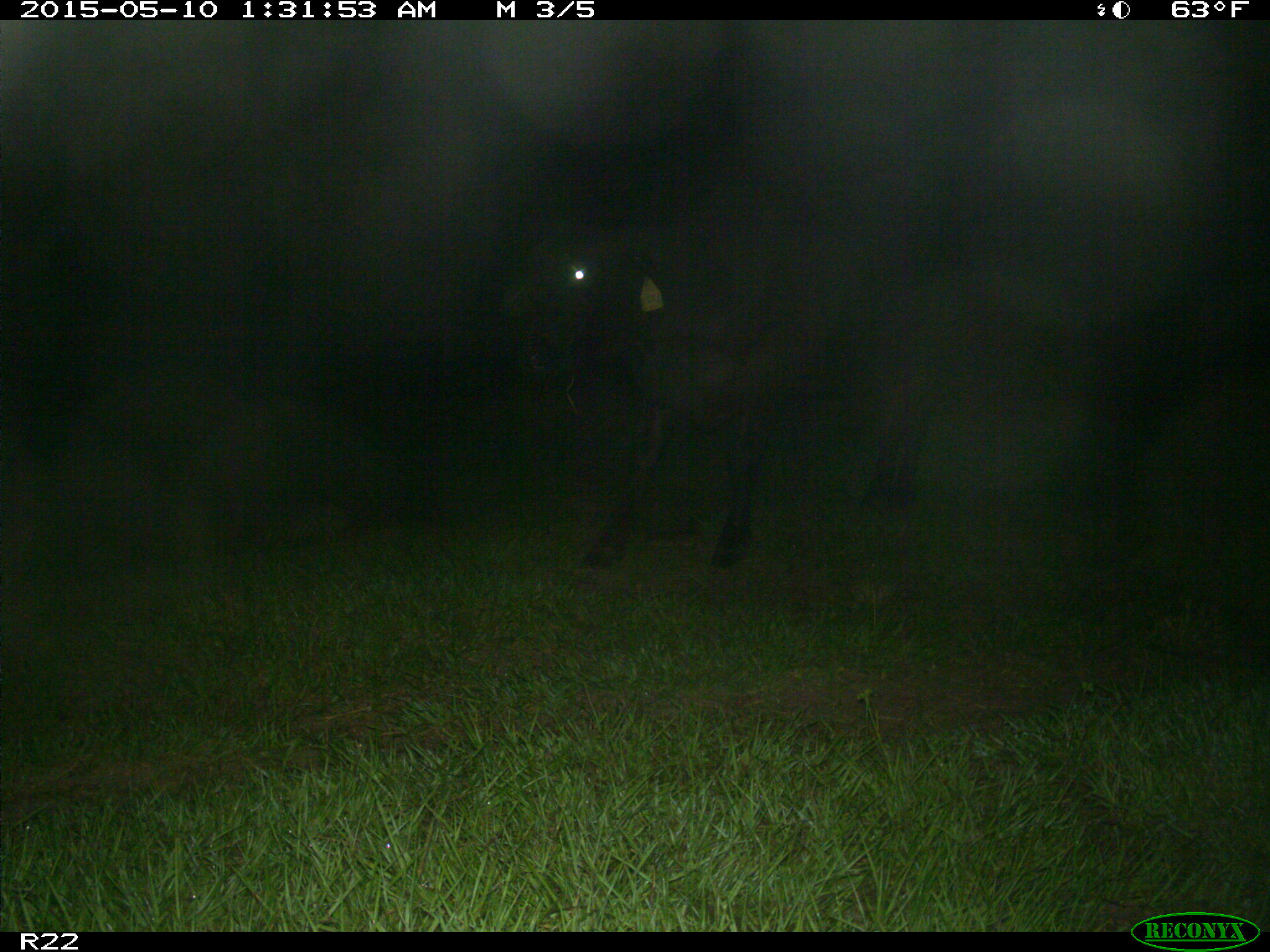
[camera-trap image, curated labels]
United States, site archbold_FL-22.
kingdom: Animalia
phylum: Chordata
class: Mammalia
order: Artiodactyla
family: Bovidae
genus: Bos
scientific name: Bos taurus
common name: domestic cow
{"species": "Bos taurus (domestic cow)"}